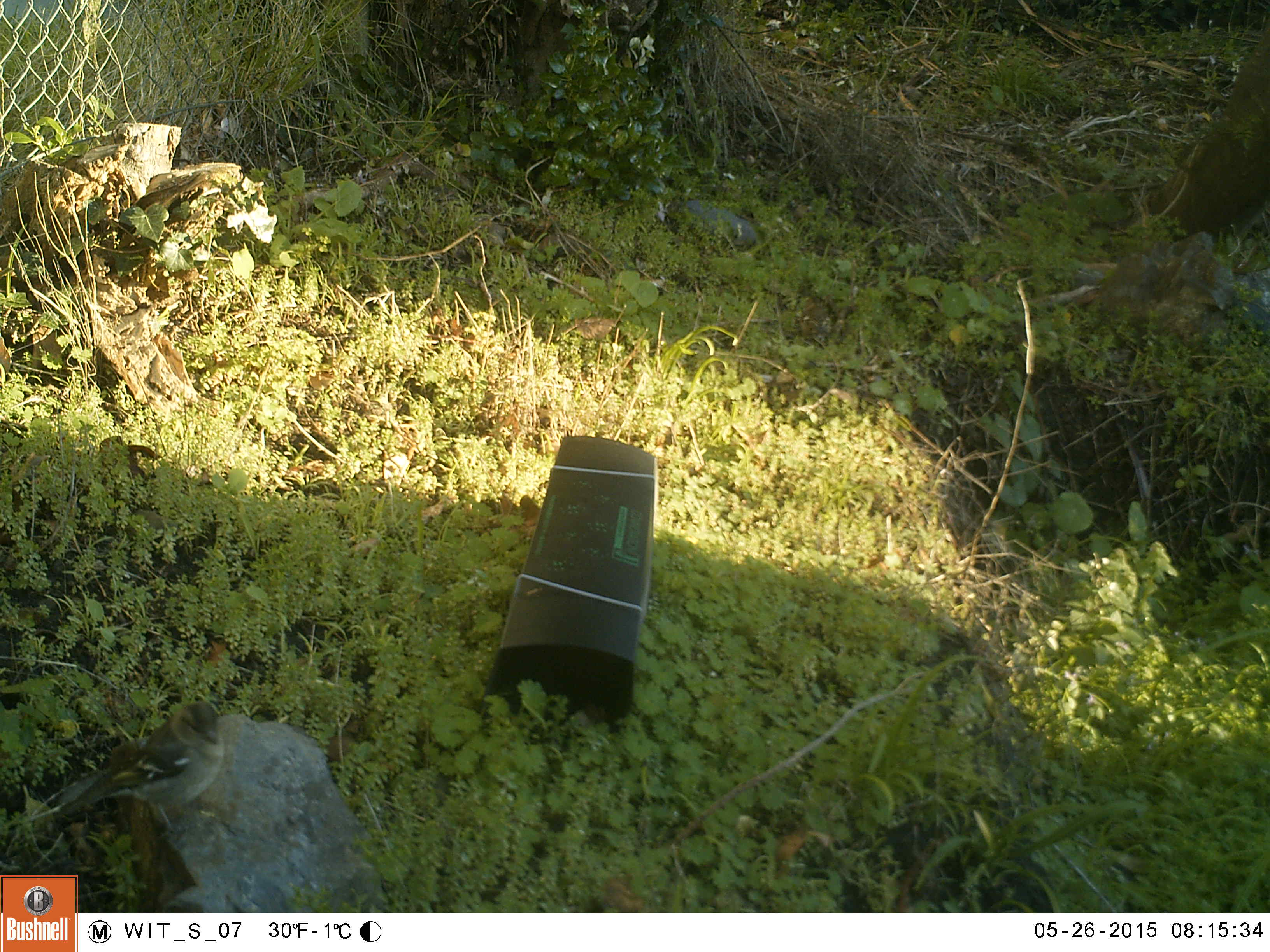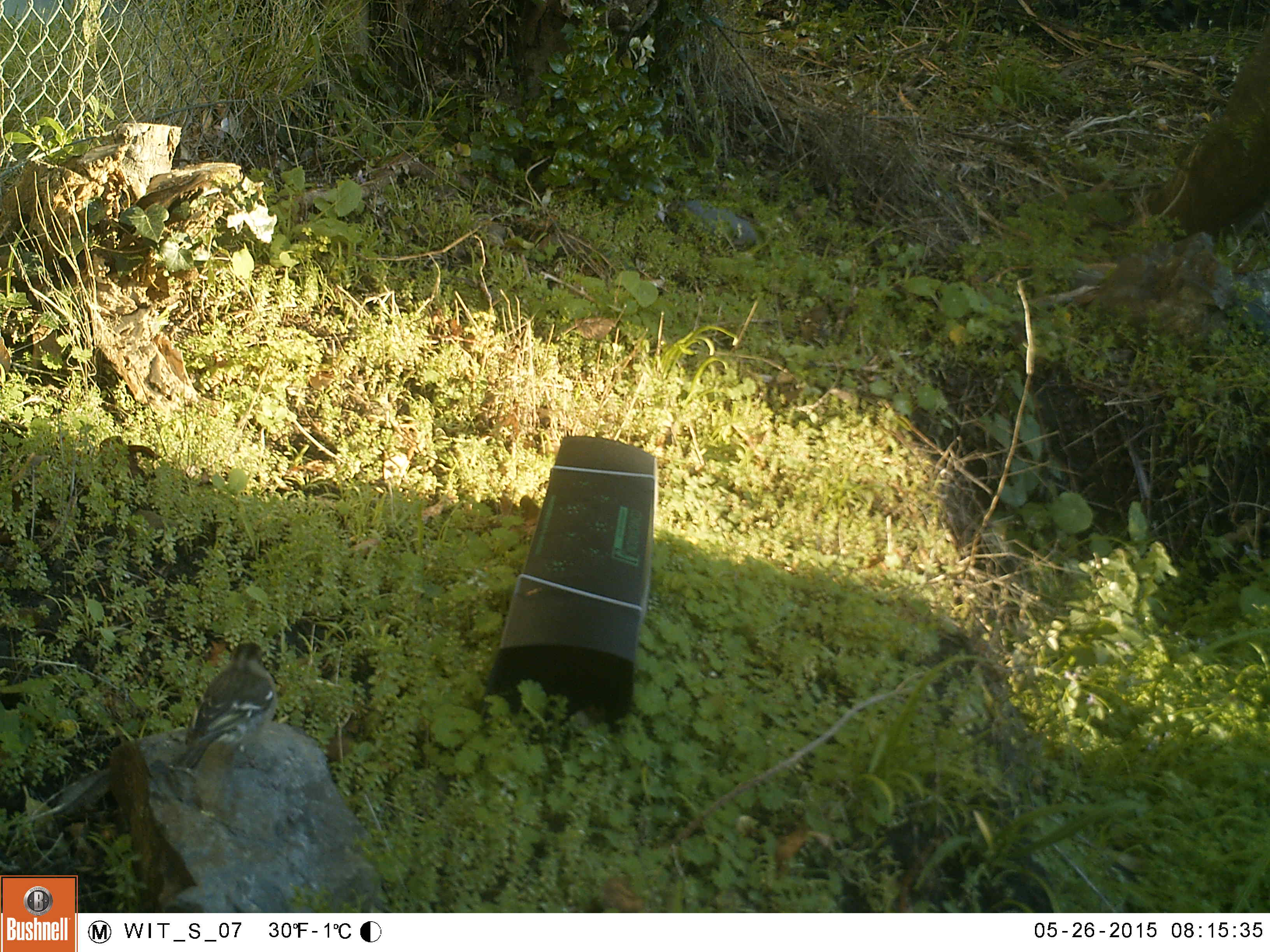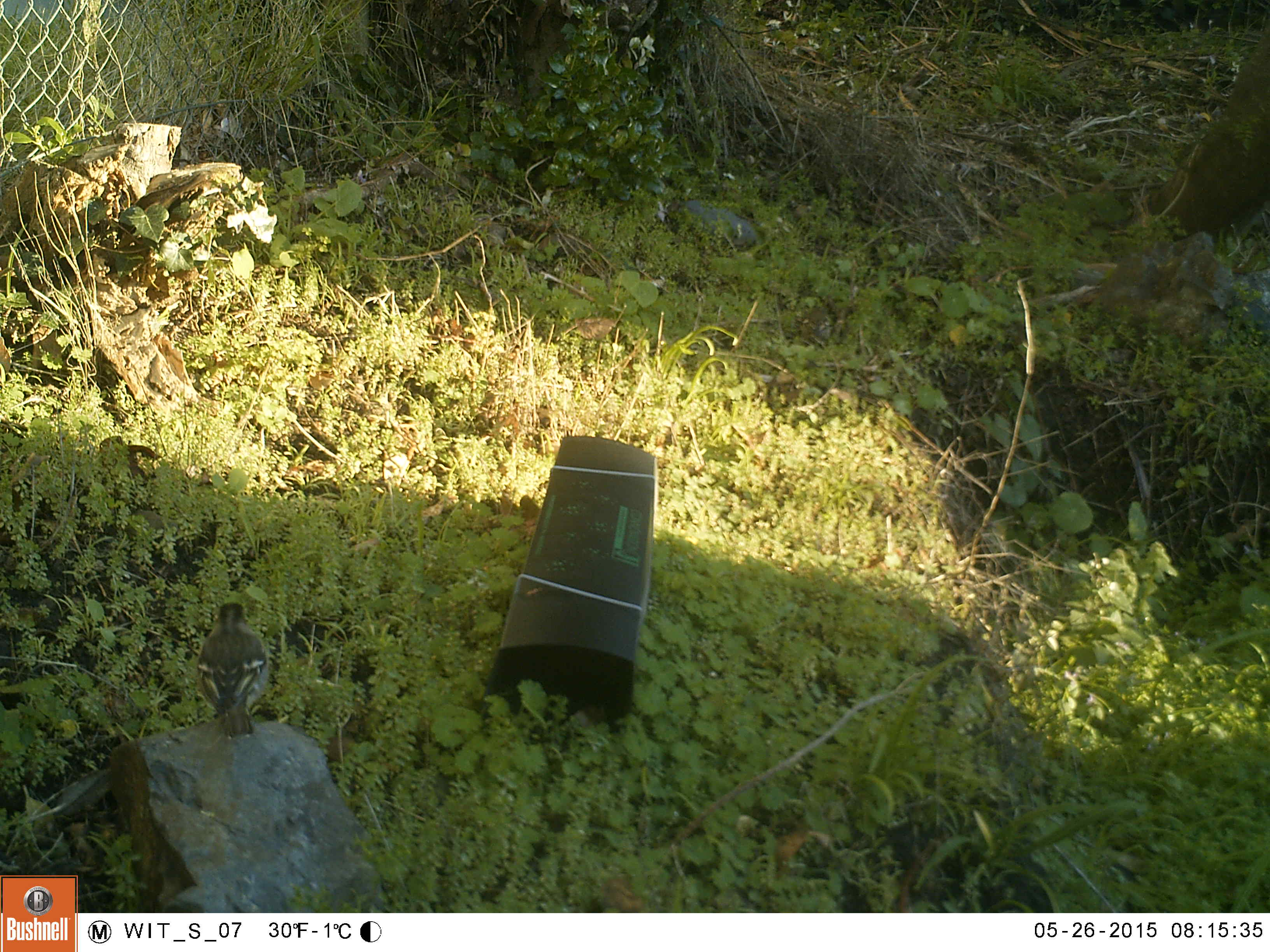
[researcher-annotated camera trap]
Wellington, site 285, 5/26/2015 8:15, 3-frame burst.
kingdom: Animalia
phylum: Chordata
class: Aves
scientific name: Aves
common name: bird